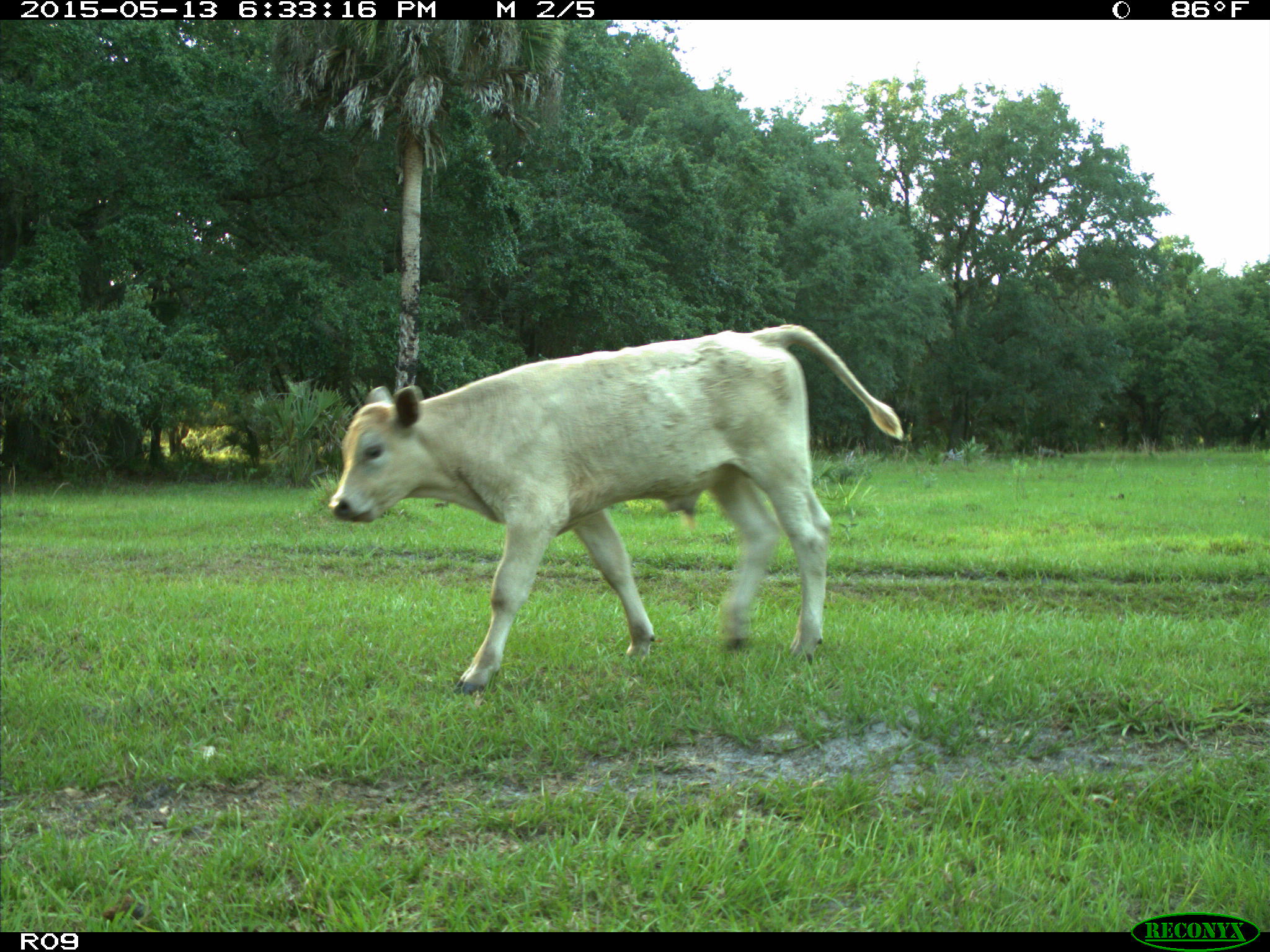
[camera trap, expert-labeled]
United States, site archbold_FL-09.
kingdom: Animalia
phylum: Chordata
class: Mammalia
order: Artiodactyla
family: Bovidae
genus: Bos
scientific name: Bos taurus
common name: domestic cow